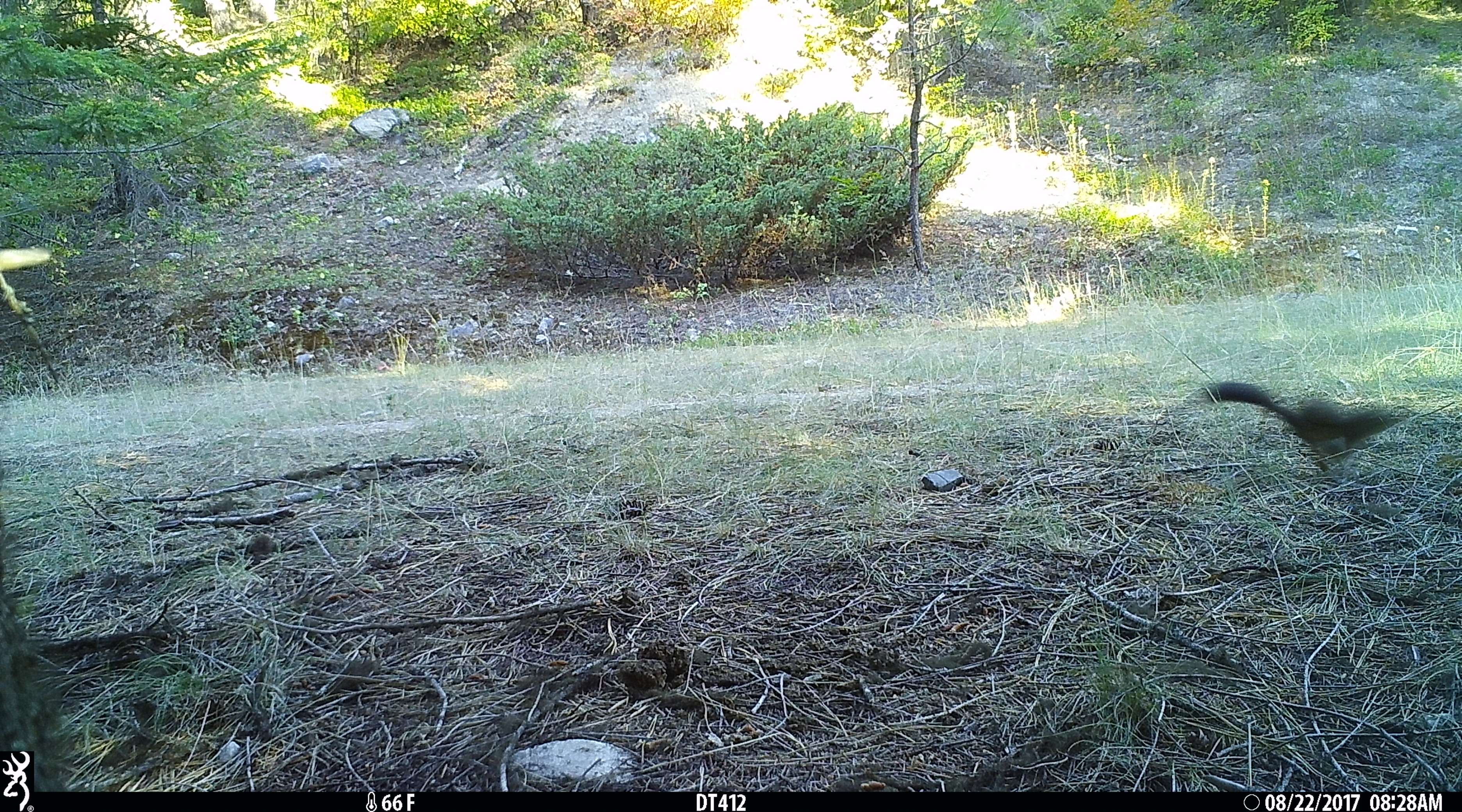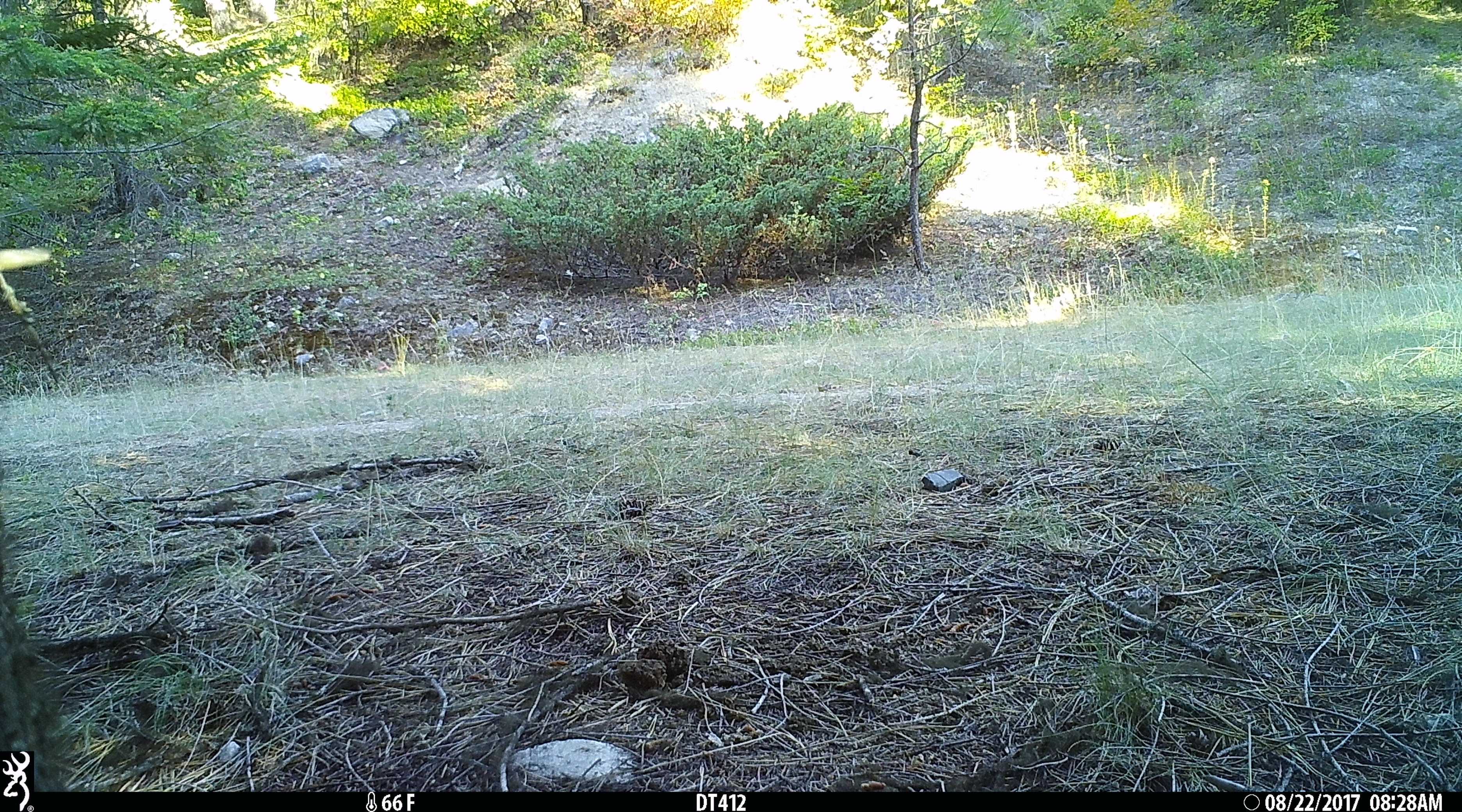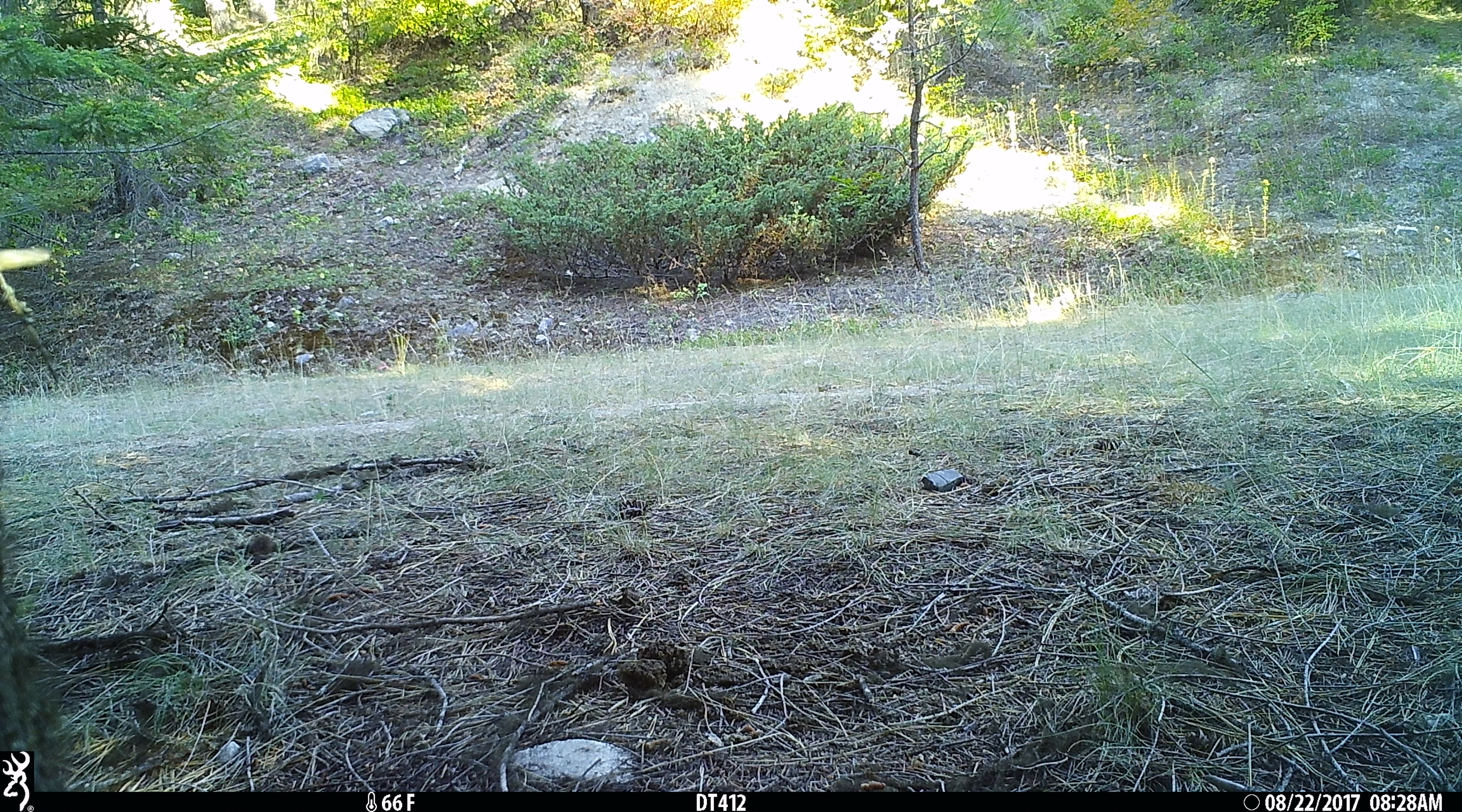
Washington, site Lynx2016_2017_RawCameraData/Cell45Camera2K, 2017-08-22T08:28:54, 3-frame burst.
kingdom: Animalia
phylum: Chordata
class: Mammalia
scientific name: Mammalia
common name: small mammal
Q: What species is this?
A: Small mammal (Mammalia).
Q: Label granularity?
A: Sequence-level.